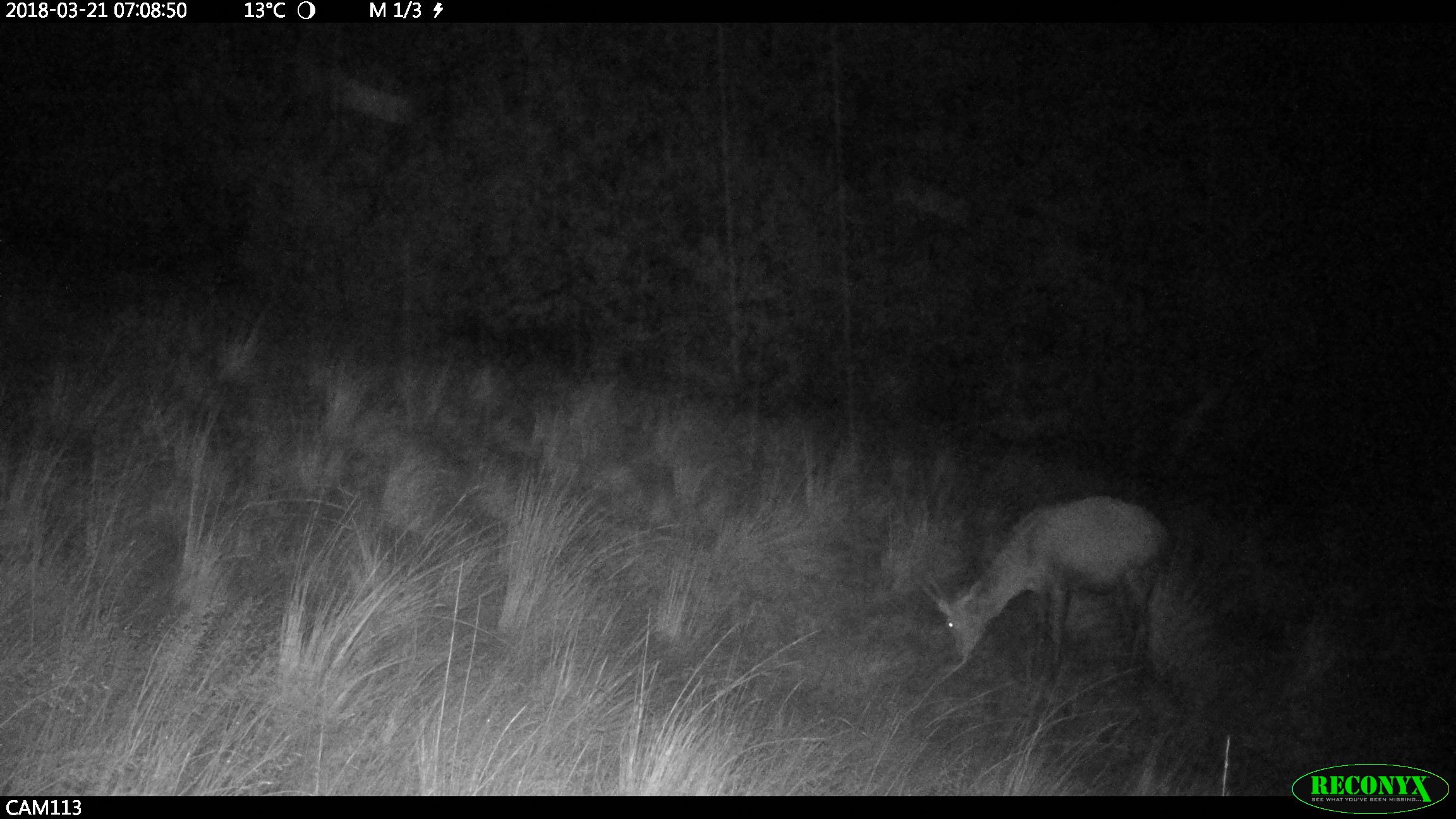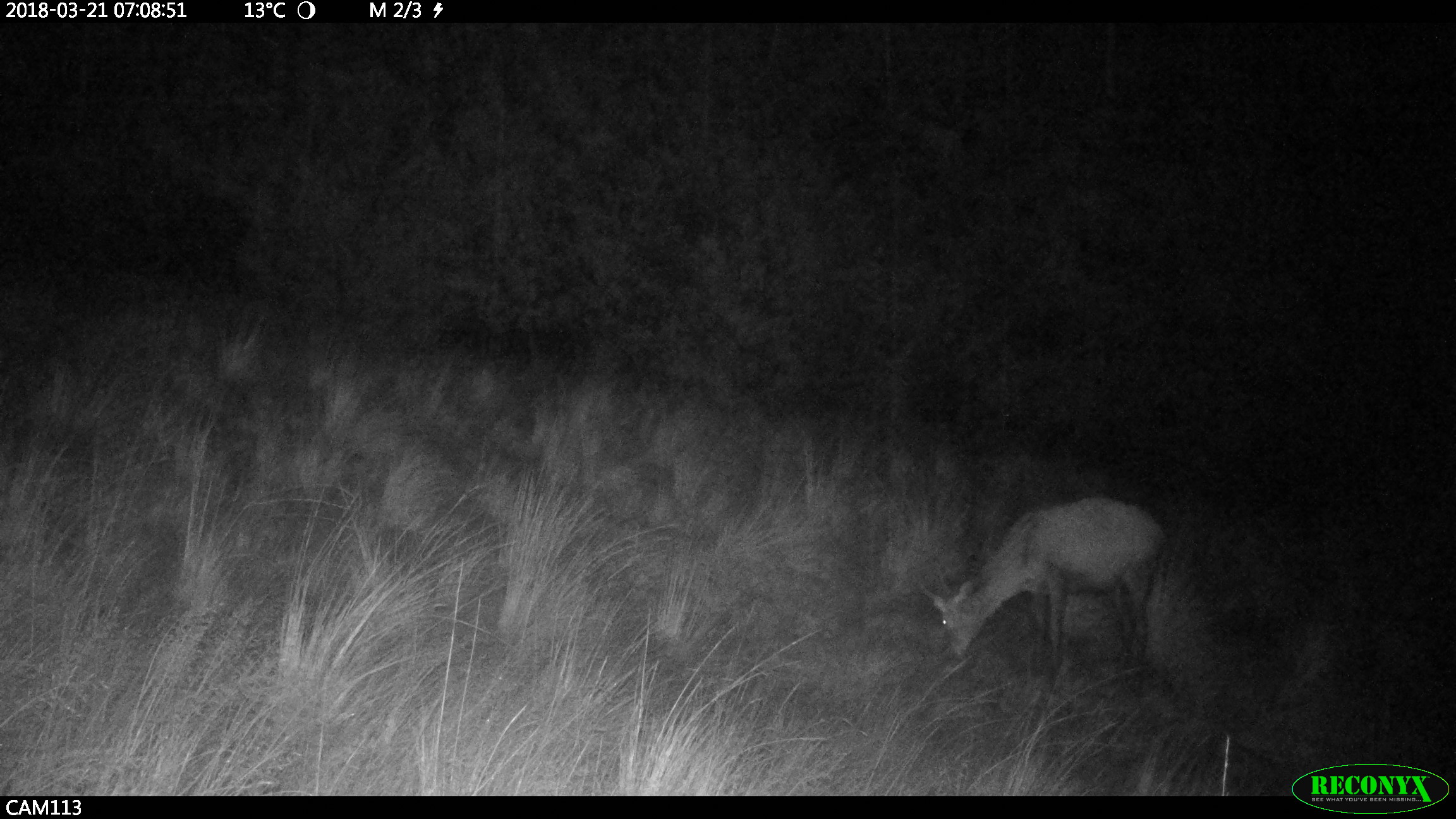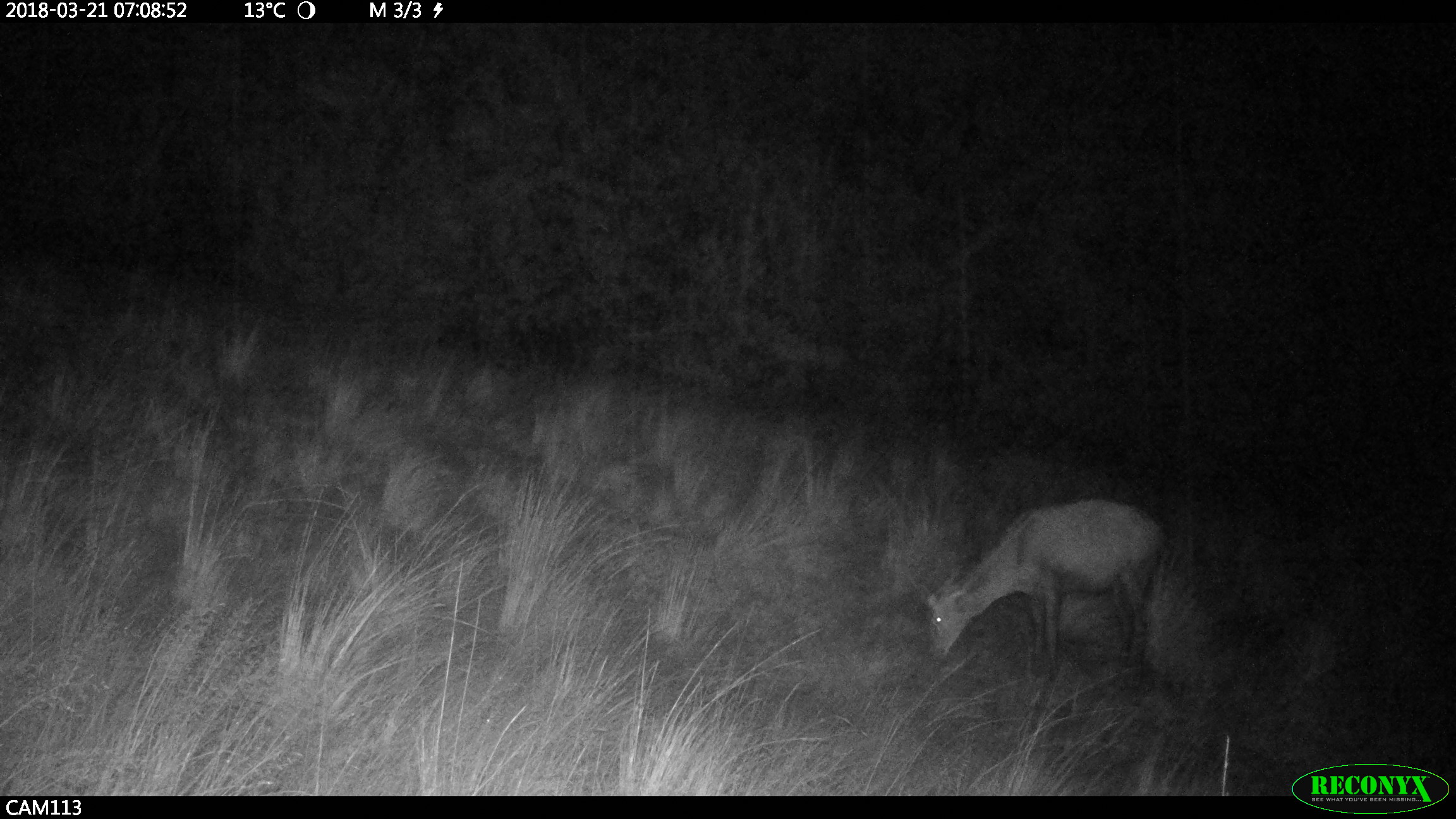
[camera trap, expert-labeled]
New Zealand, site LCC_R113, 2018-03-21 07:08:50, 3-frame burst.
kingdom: Animalia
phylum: Chordata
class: Mammalia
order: Artiodactyla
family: Cervidae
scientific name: Cervidae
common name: deer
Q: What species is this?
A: Deer (Cervidae).